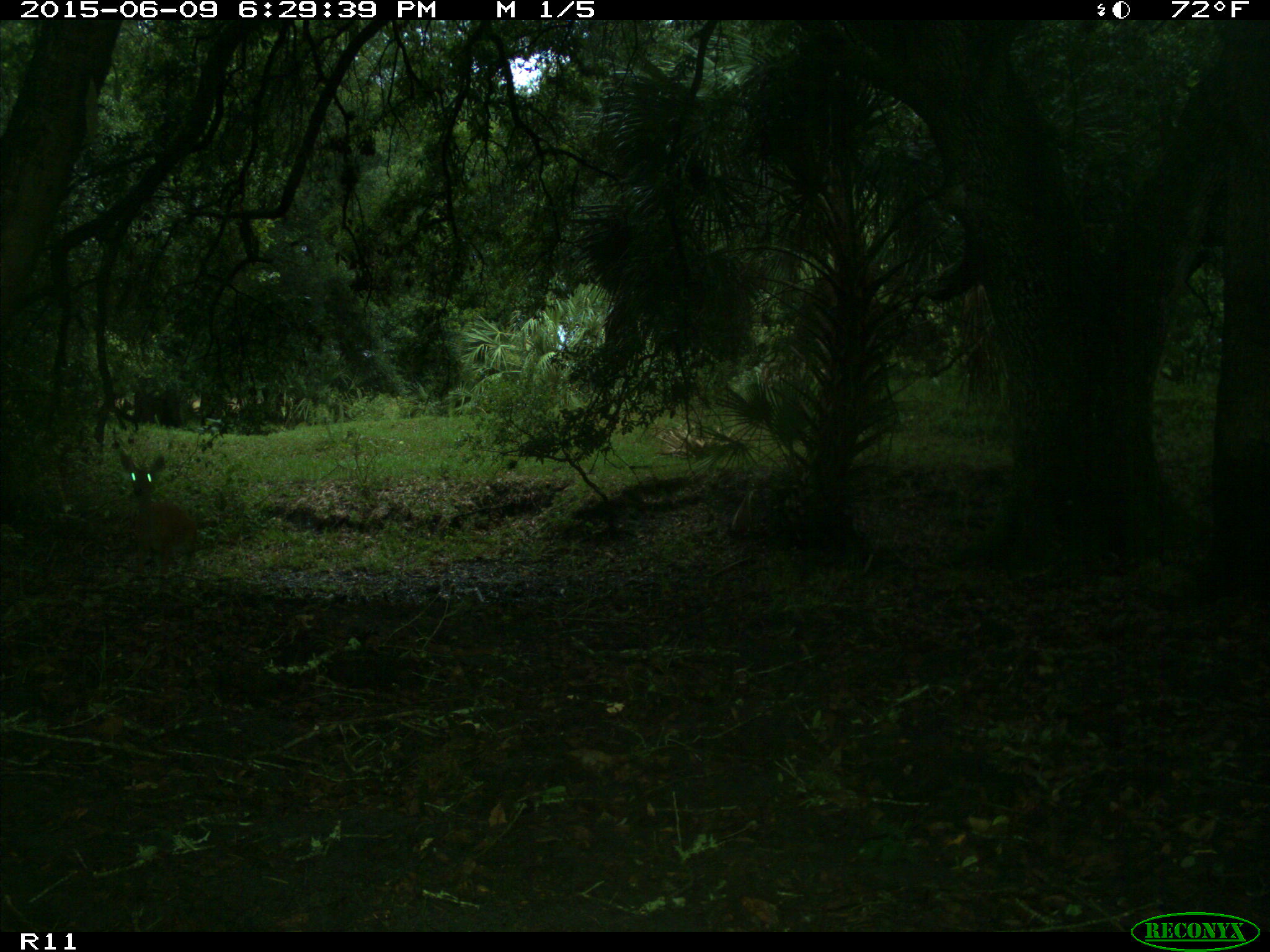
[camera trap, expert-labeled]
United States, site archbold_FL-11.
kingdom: Animalia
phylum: Chordata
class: Mammalia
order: Artiodactyla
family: Cervidae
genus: Odocoileus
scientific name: Odocoileus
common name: deer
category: unidentified deer